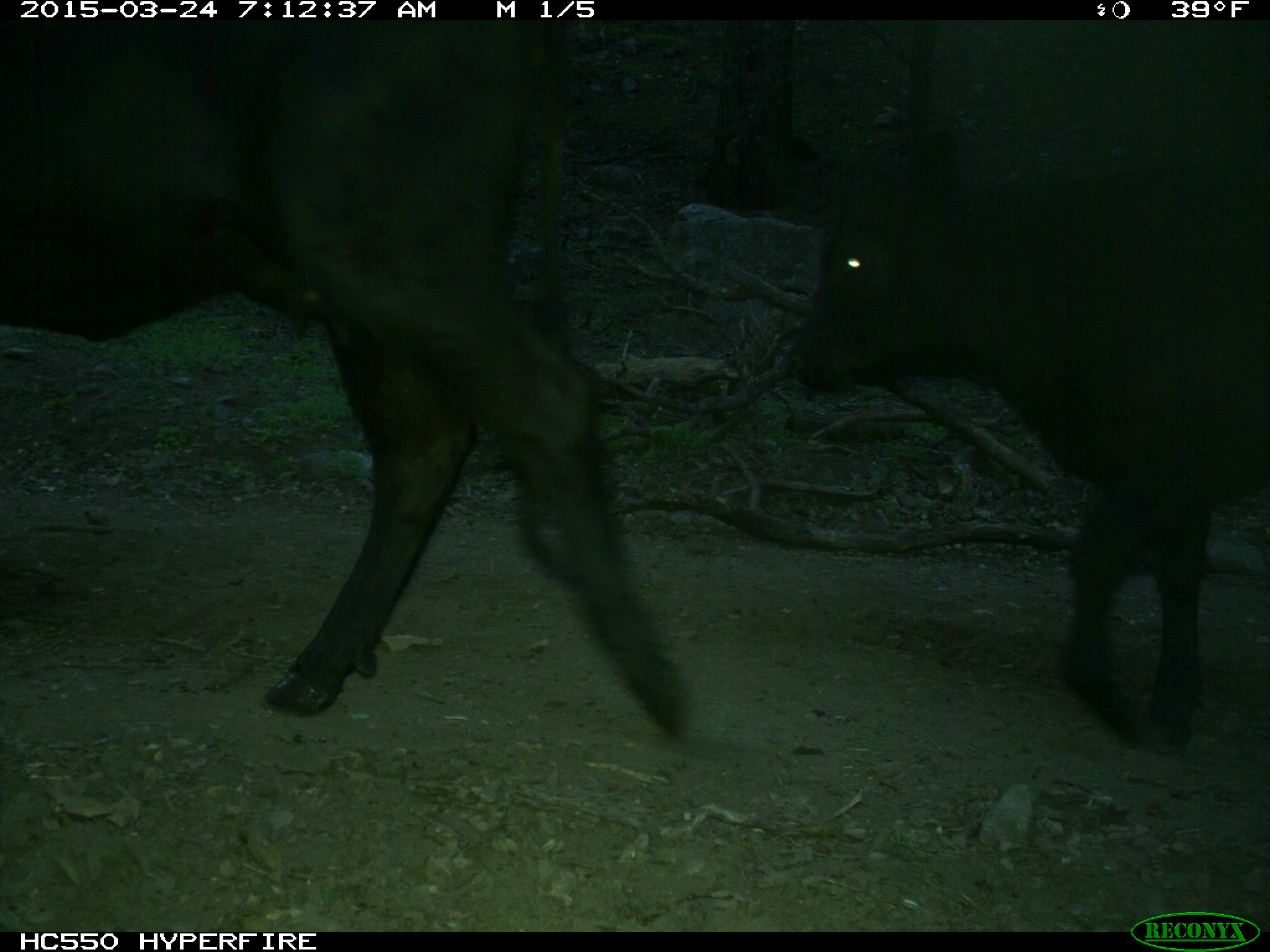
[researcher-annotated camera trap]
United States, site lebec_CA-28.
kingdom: Animalia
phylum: Chordata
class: Mammalia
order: Artiodactyla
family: Bovidae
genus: Bos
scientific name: Bos taurus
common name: domestic cow